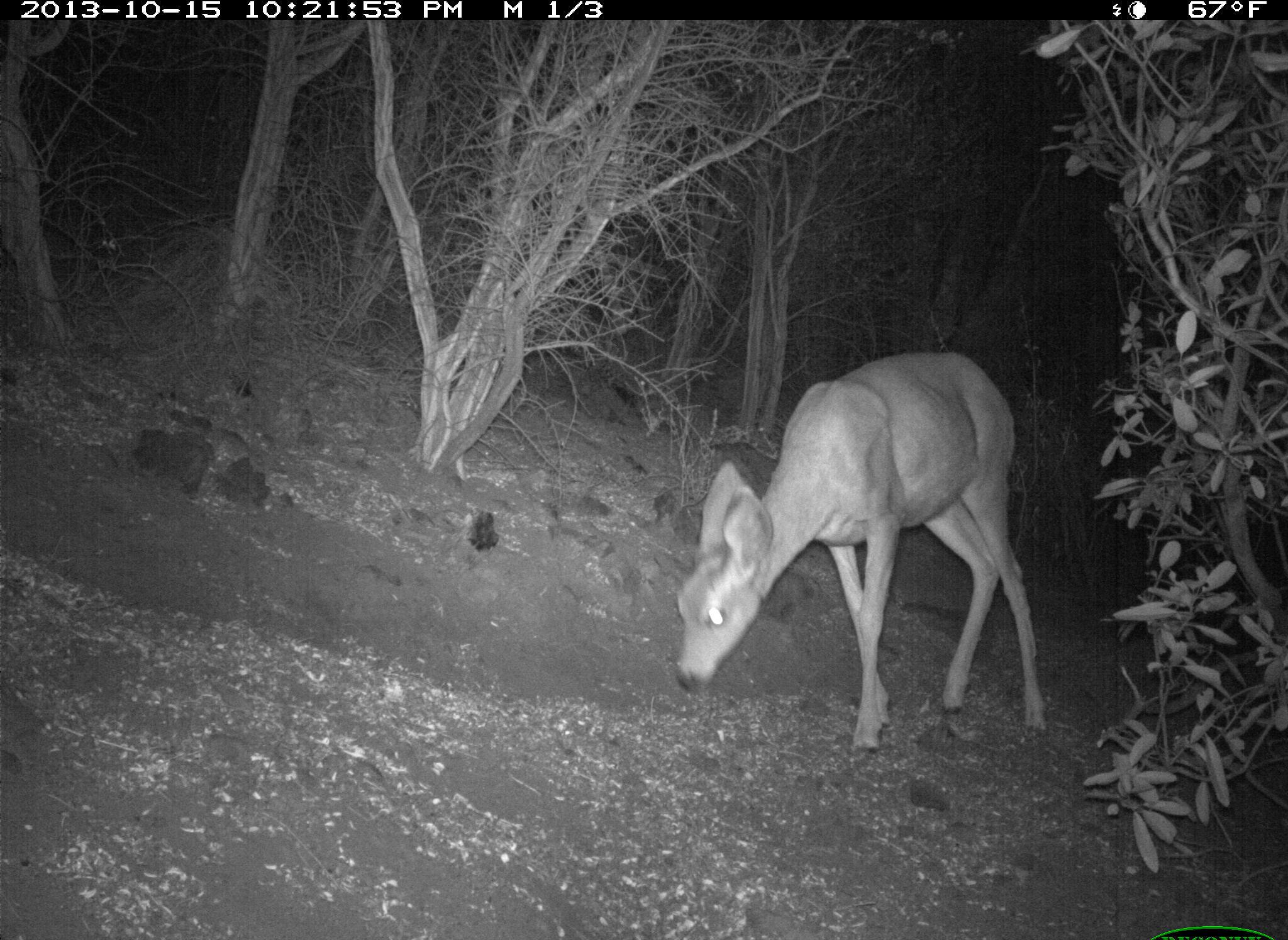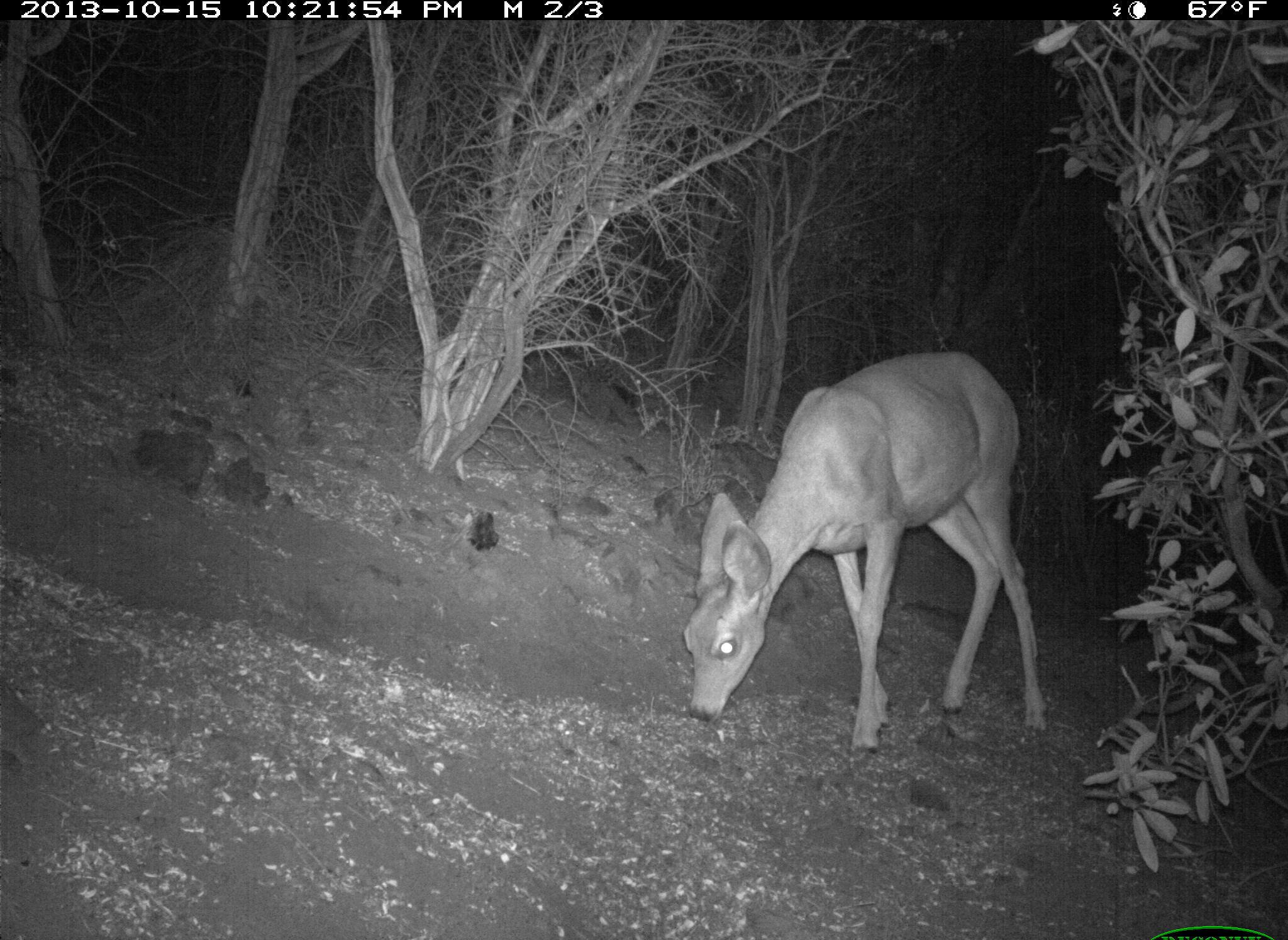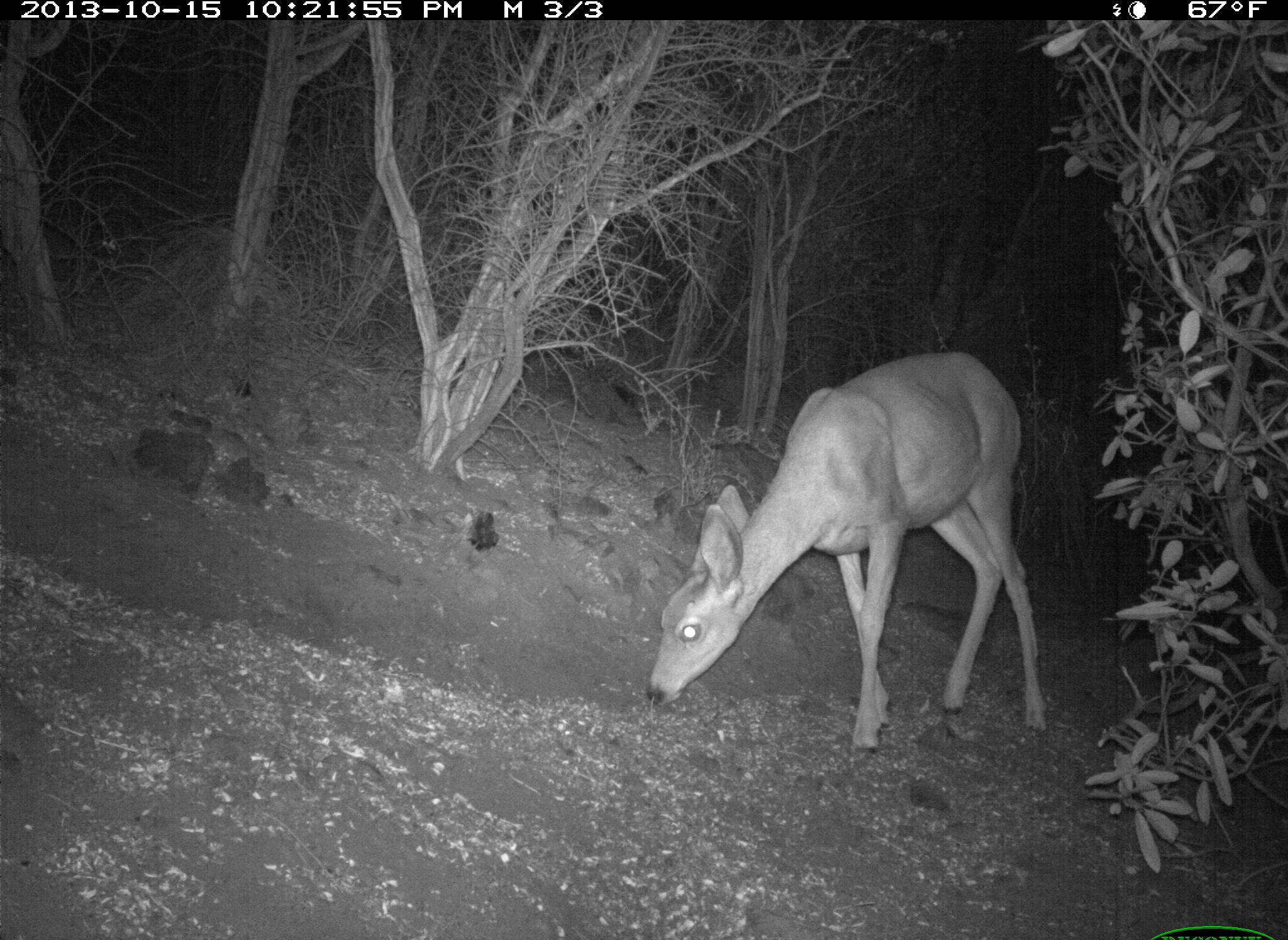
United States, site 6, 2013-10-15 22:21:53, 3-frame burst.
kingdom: Animalia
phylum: Chordata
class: Mammalia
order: Artiodactyla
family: Cervidae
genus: Odocoileus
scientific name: Odocoileus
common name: deer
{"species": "deer (Odocoileus)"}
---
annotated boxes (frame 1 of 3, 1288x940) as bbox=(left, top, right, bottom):
deer: bbox=(679, 349, 1052, 765)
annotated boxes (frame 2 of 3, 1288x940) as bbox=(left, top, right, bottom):
deer: bbox=(681, 349, 1052, 765)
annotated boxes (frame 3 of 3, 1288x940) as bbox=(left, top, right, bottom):
deer: bbox=(648, 350, 1048, 771)